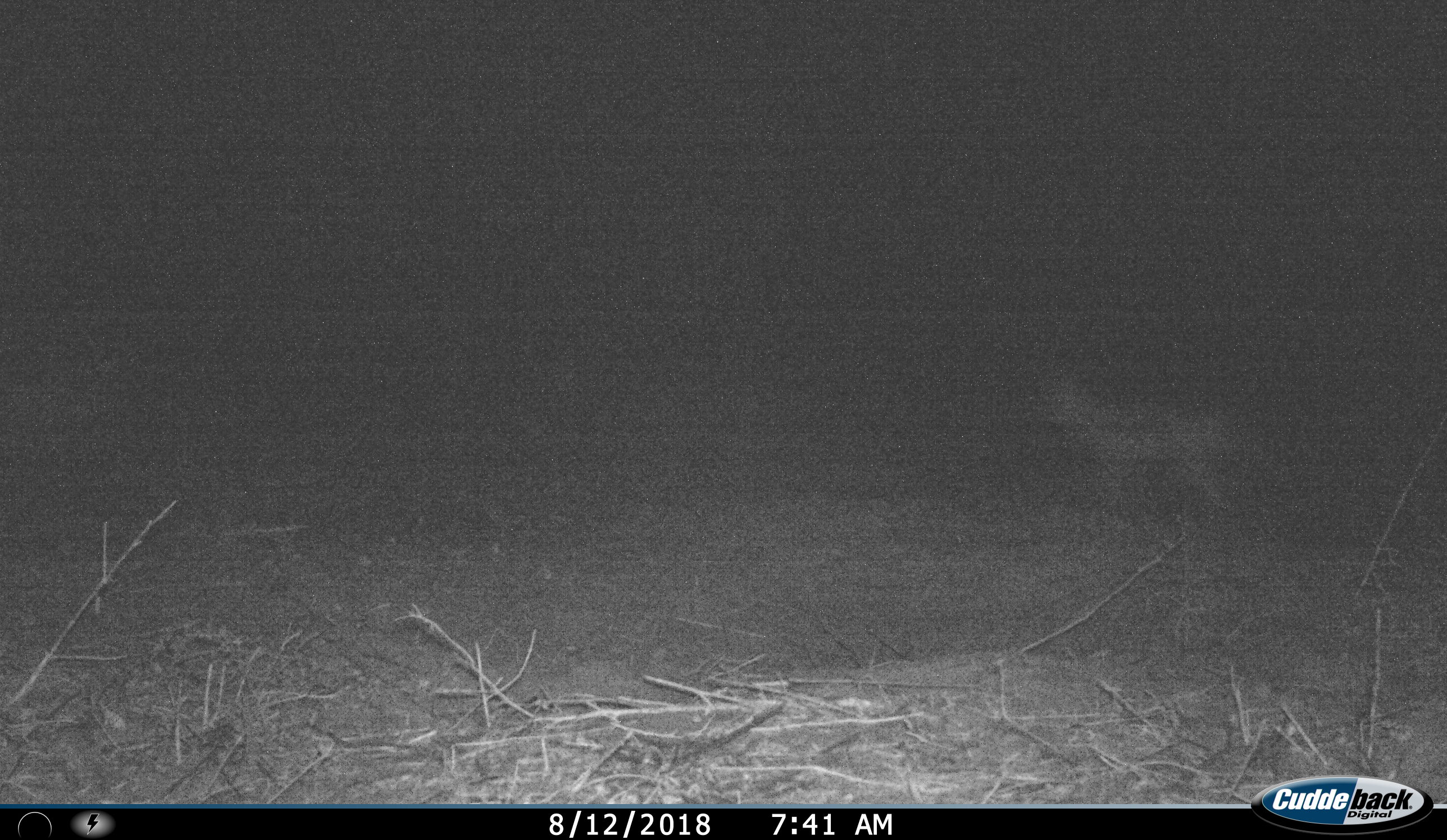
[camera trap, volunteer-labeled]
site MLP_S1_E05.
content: unidentified animal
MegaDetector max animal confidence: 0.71